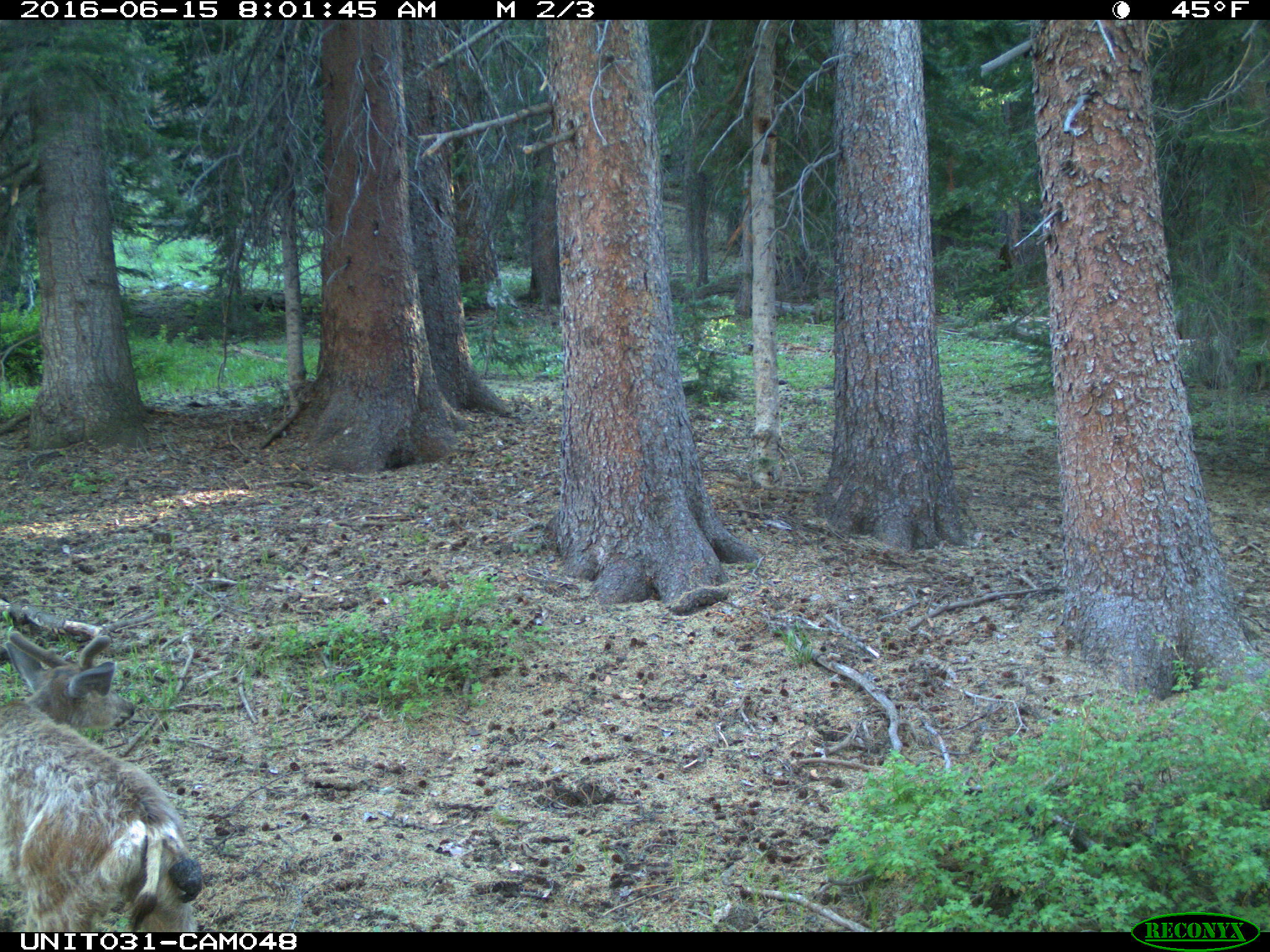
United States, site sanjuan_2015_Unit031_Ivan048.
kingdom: Animalia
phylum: Chordata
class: Mammalia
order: Artiodactyla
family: Cervidae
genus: Odocoileus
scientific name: Odocoileus hemionus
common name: mule deer